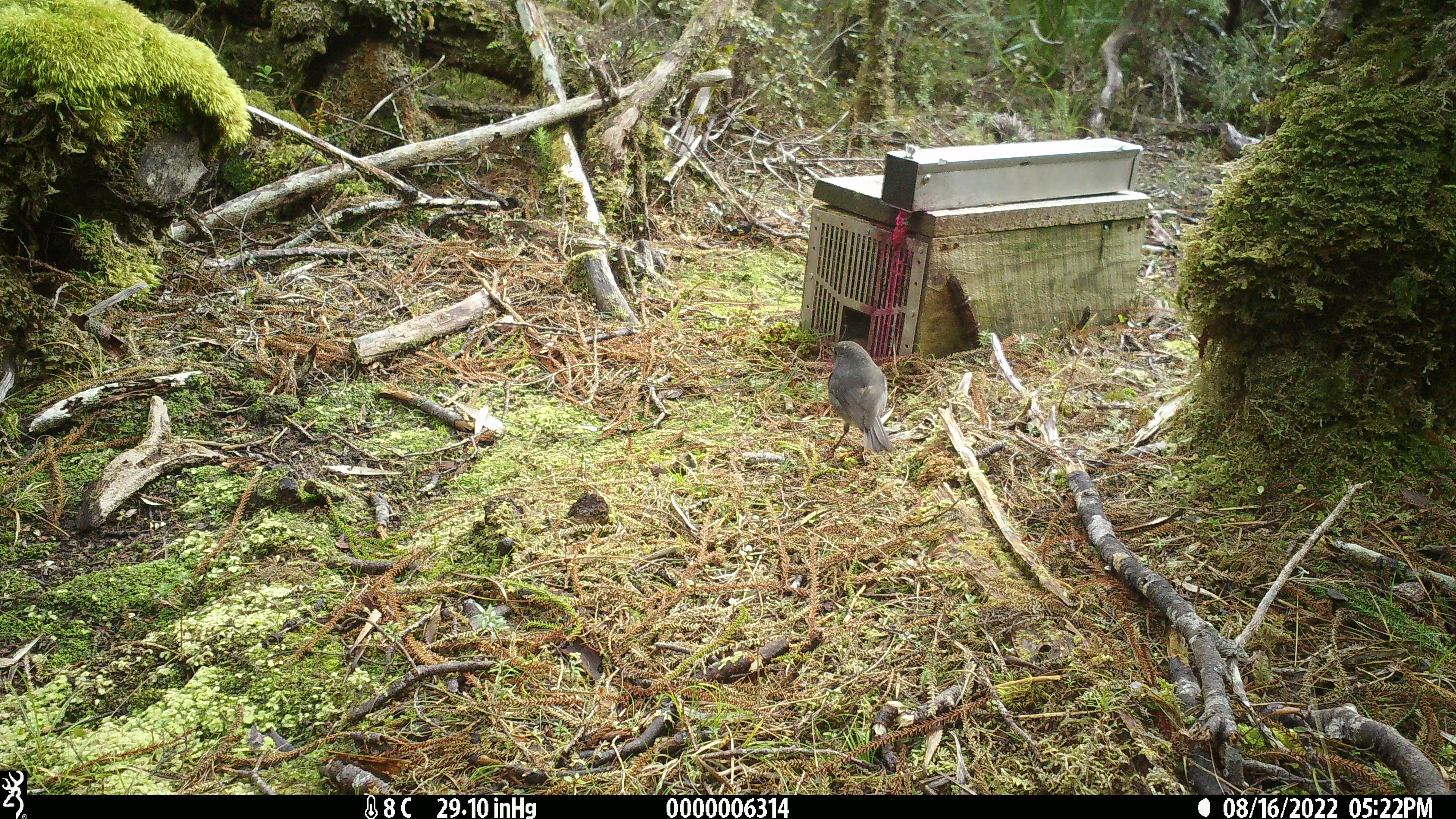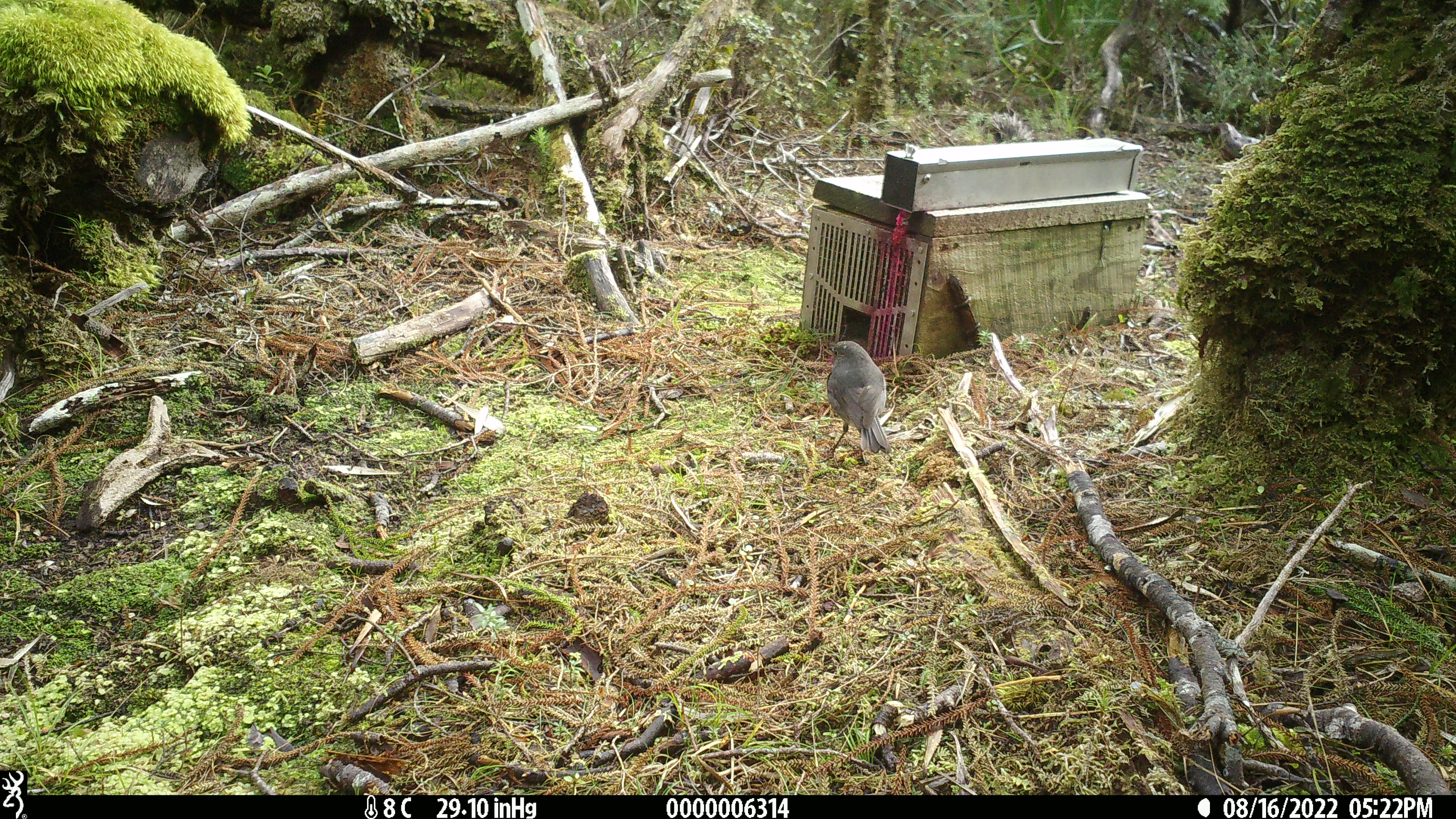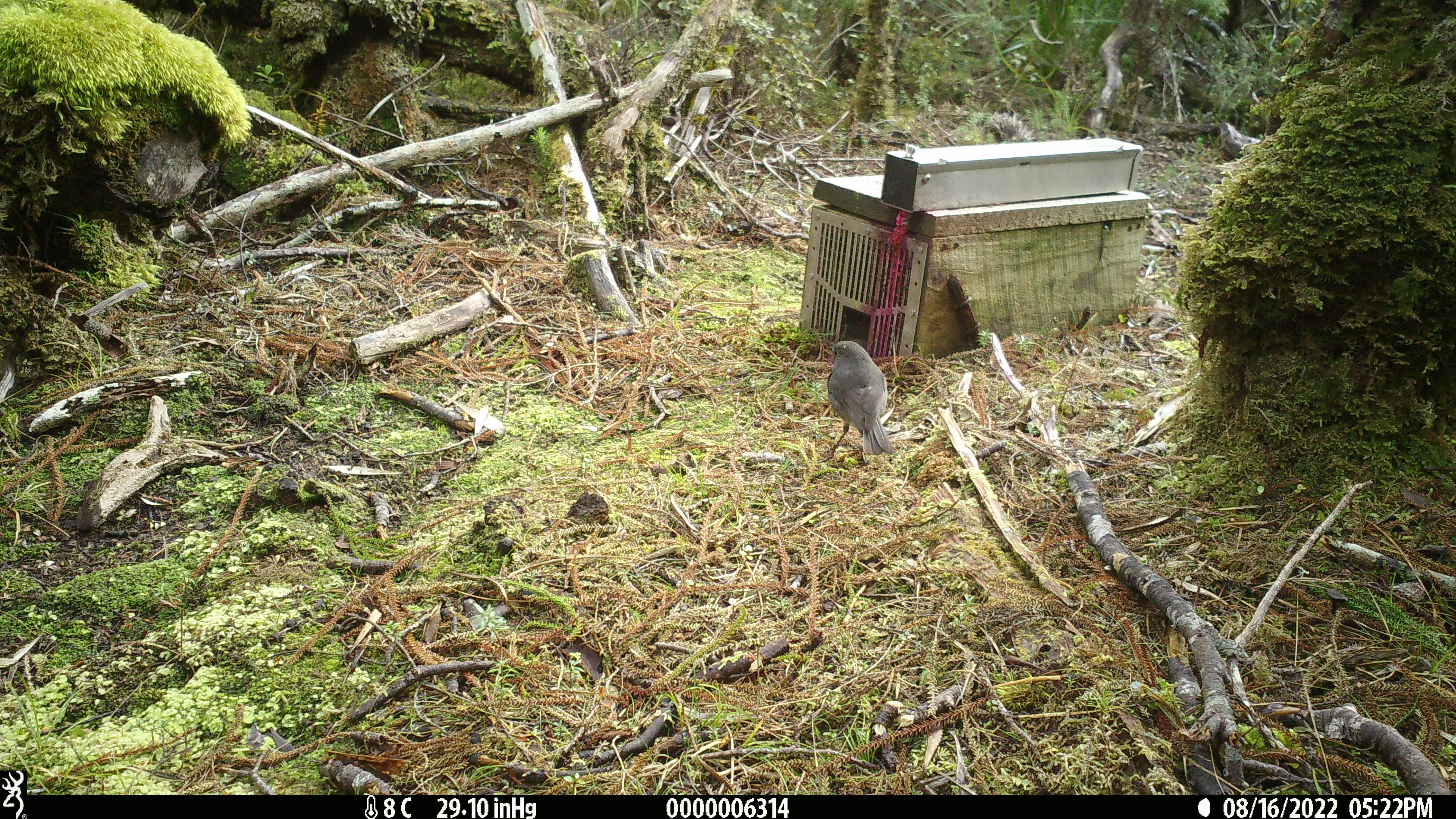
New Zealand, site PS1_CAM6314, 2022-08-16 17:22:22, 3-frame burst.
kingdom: Animalia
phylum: Chordata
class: Aves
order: Passeriformes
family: Petroicidae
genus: Petroica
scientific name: Petroica australis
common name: new zealand robin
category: robin